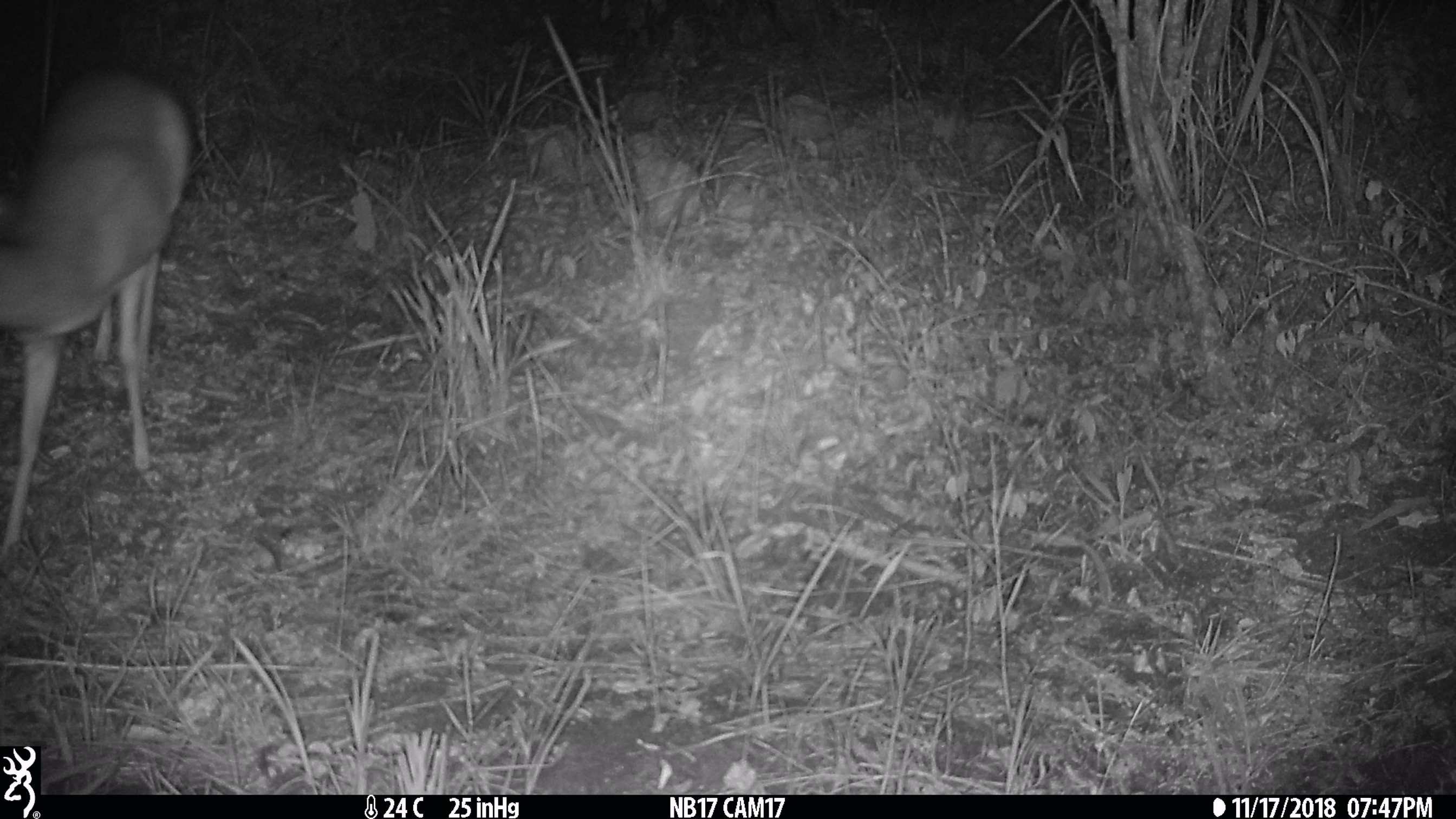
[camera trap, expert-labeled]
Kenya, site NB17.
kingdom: Animalia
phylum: Chordata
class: Mammalia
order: Artiodactyla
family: Bovidae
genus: Madoqua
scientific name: Madoqua kirkii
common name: kirk's dik-dik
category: dikdik